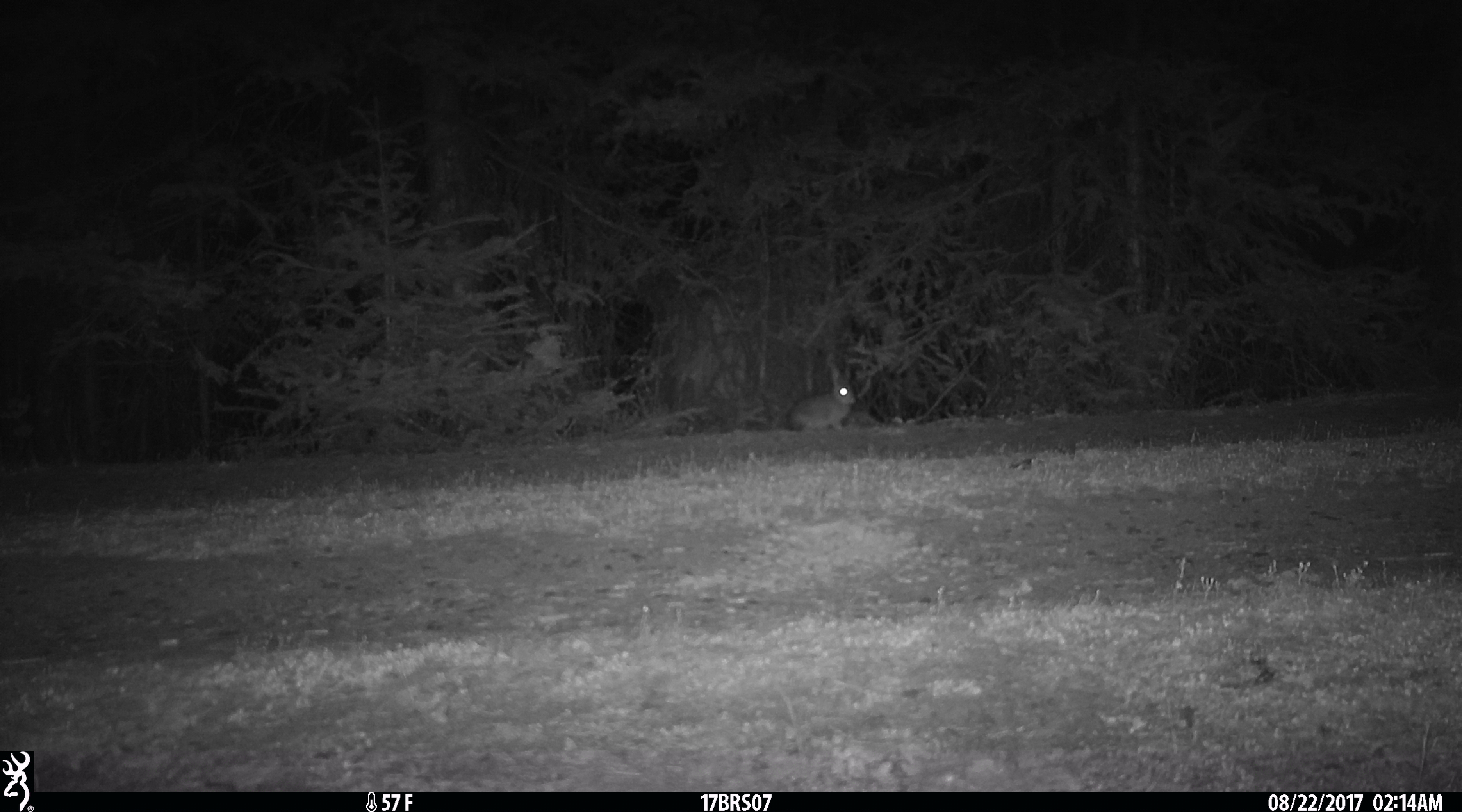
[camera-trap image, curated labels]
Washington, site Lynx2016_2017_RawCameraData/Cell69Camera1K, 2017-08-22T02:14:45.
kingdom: Animalia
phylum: Chordata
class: Mammalia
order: Lagomorpha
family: Leporidae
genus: Lepus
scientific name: Lepus americanus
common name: snowshoe hare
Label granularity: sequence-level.